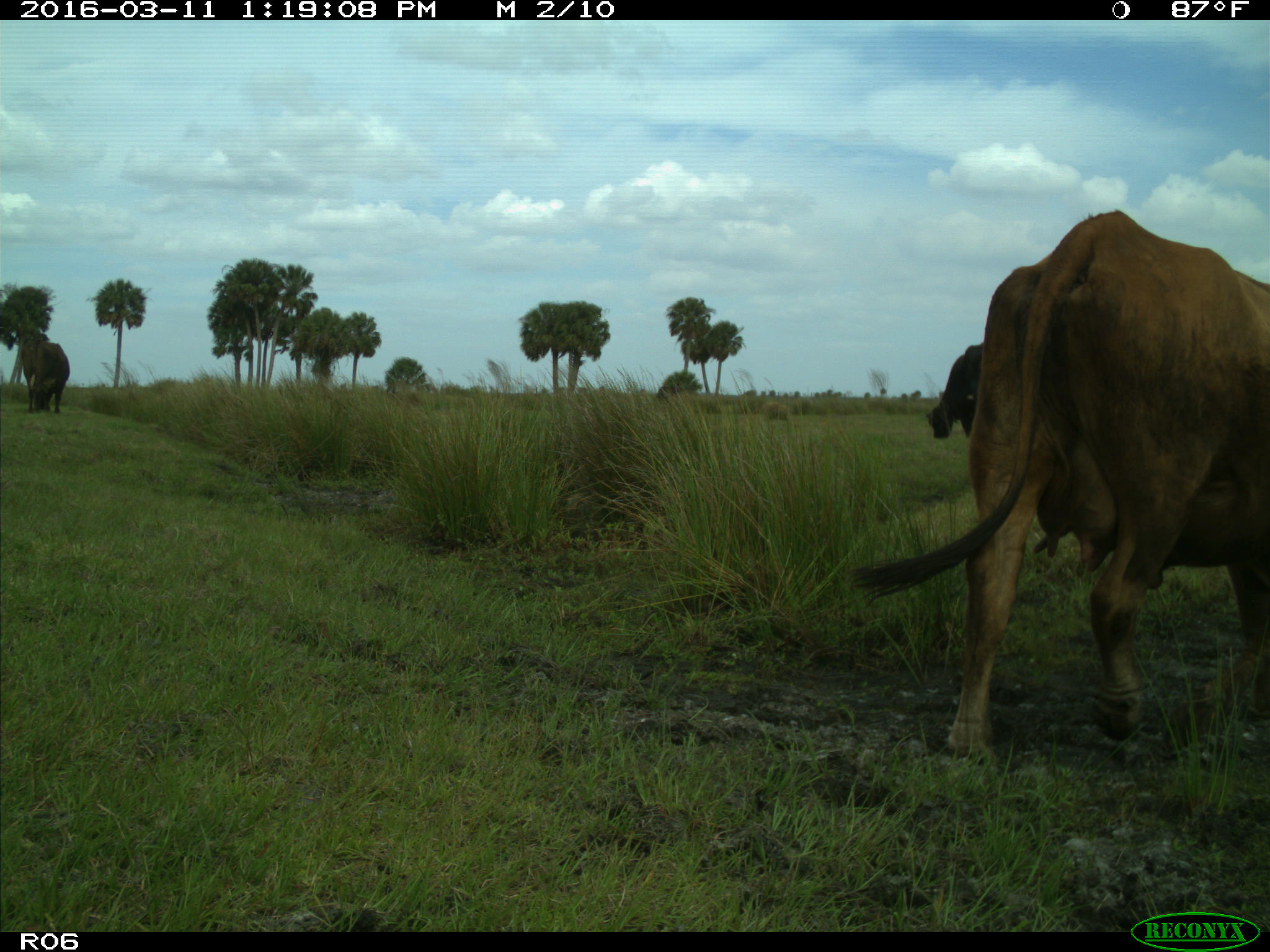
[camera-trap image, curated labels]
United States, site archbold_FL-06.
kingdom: Animalia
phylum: Chordata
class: Mammalia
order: Artiodactyla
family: Bovidae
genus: Bos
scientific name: Bos taurus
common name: domestic cow